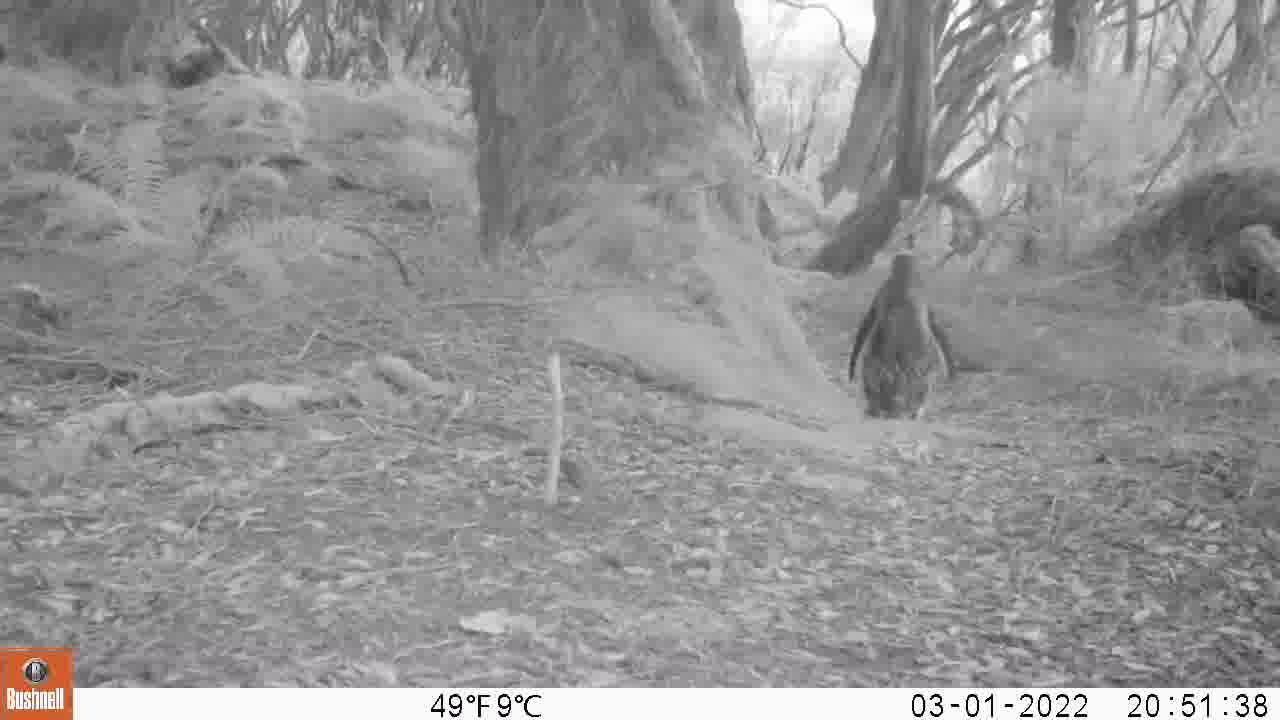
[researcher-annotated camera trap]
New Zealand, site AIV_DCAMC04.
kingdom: Animalia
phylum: Chordata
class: Aves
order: Sphenisciformes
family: Spheniscidae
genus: Megadyptes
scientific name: Megadyptes antipodes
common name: yellow-eyed penguin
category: yellow eyed penguin